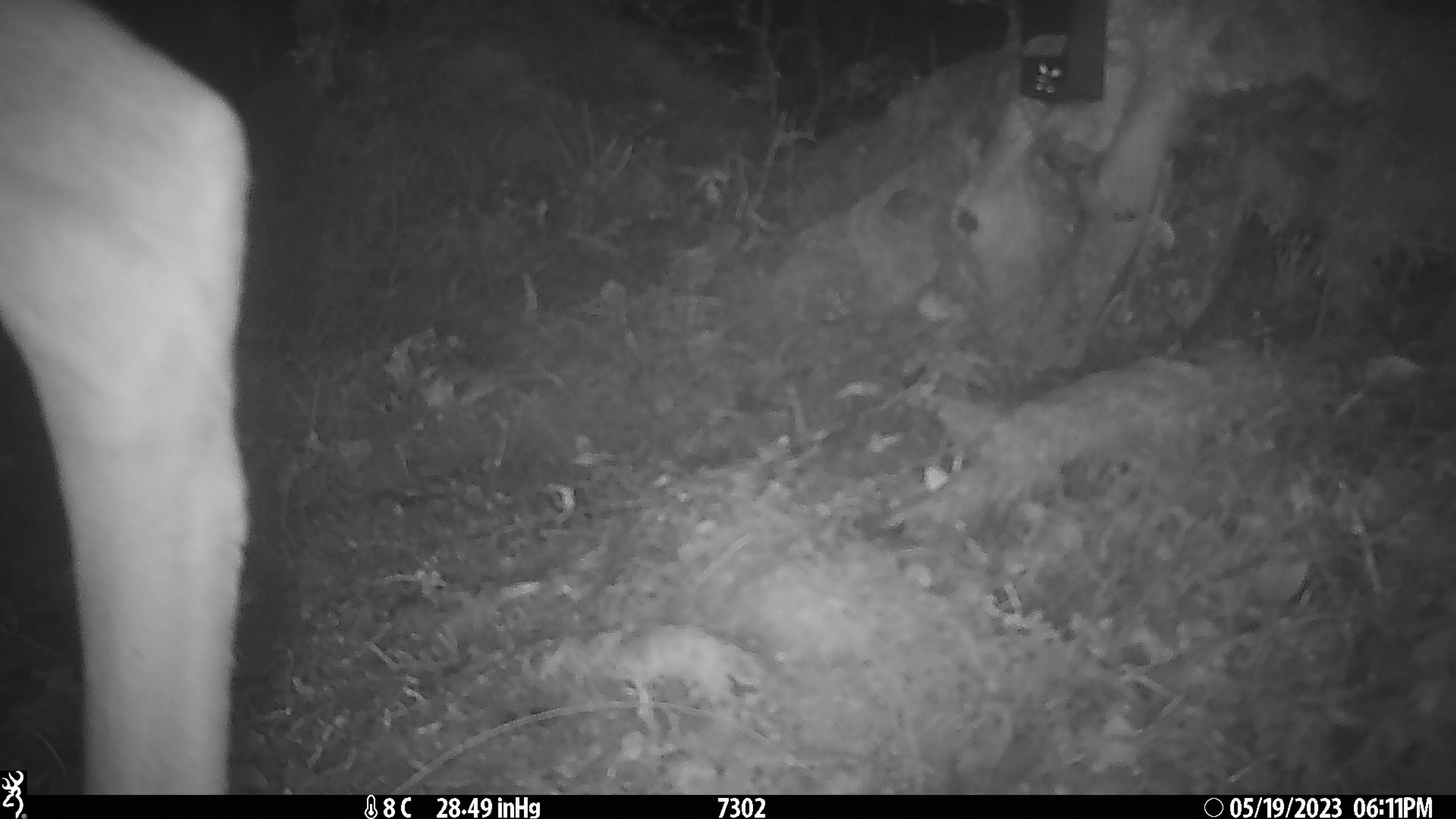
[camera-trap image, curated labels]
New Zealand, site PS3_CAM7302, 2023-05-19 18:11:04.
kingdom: Animalia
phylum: Chordata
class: Mammalia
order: Artiodactyla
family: Cervidae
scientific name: Cervidae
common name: deer